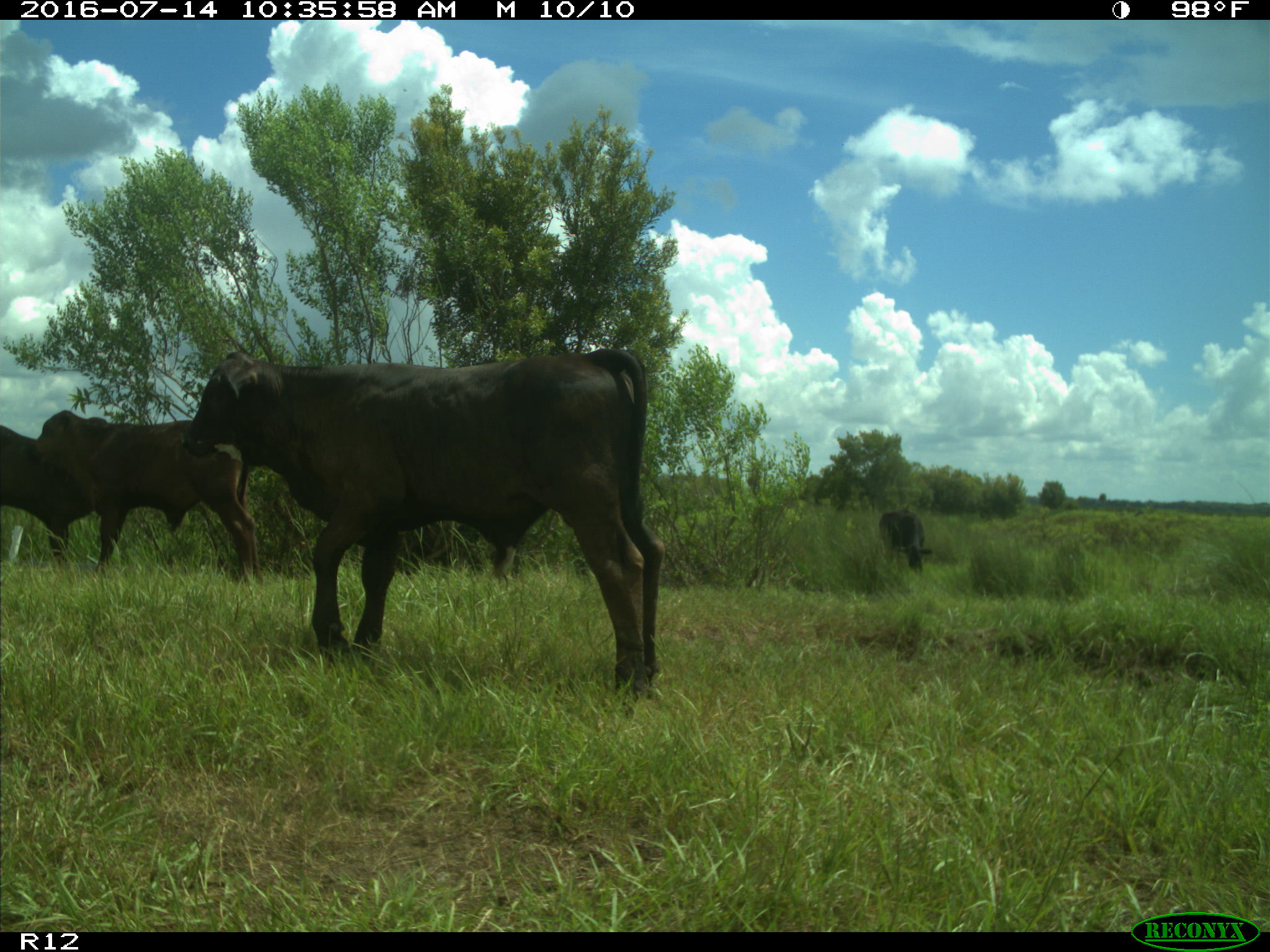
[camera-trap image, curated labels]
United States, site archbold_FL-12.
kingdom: Animalia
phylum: Chordata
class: Mammalia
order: Artiodactyla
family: Bovidae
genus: Bos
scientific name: Bos taurus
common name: domestic cow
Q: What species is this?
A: Bos taurus (domestic cow).